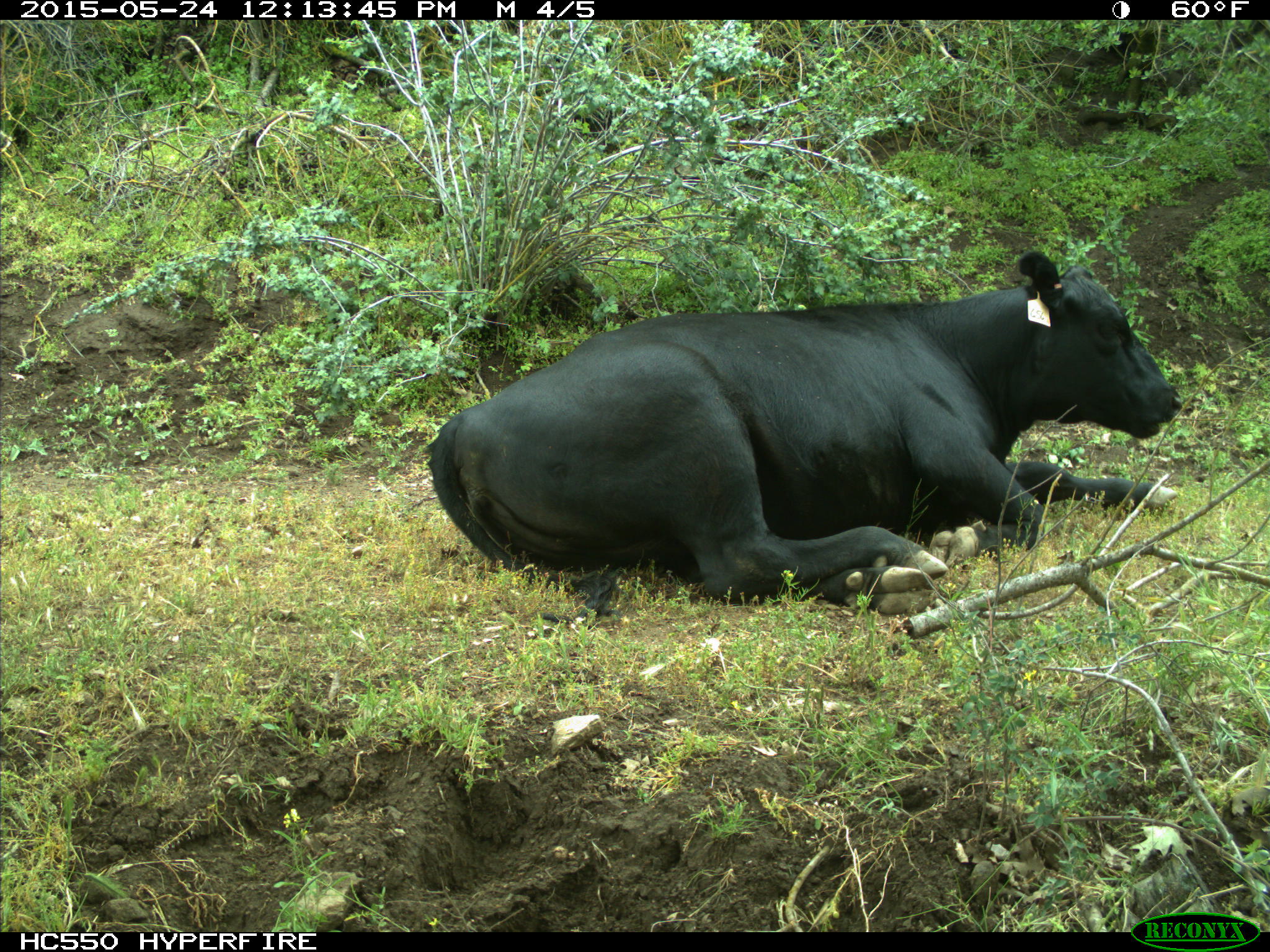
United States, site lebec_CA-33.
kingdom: Animalia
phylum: Chordata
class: Mammalia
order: Artiodactyla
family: Bovidae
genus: Bos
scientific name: Bos taurus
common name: domestic cow